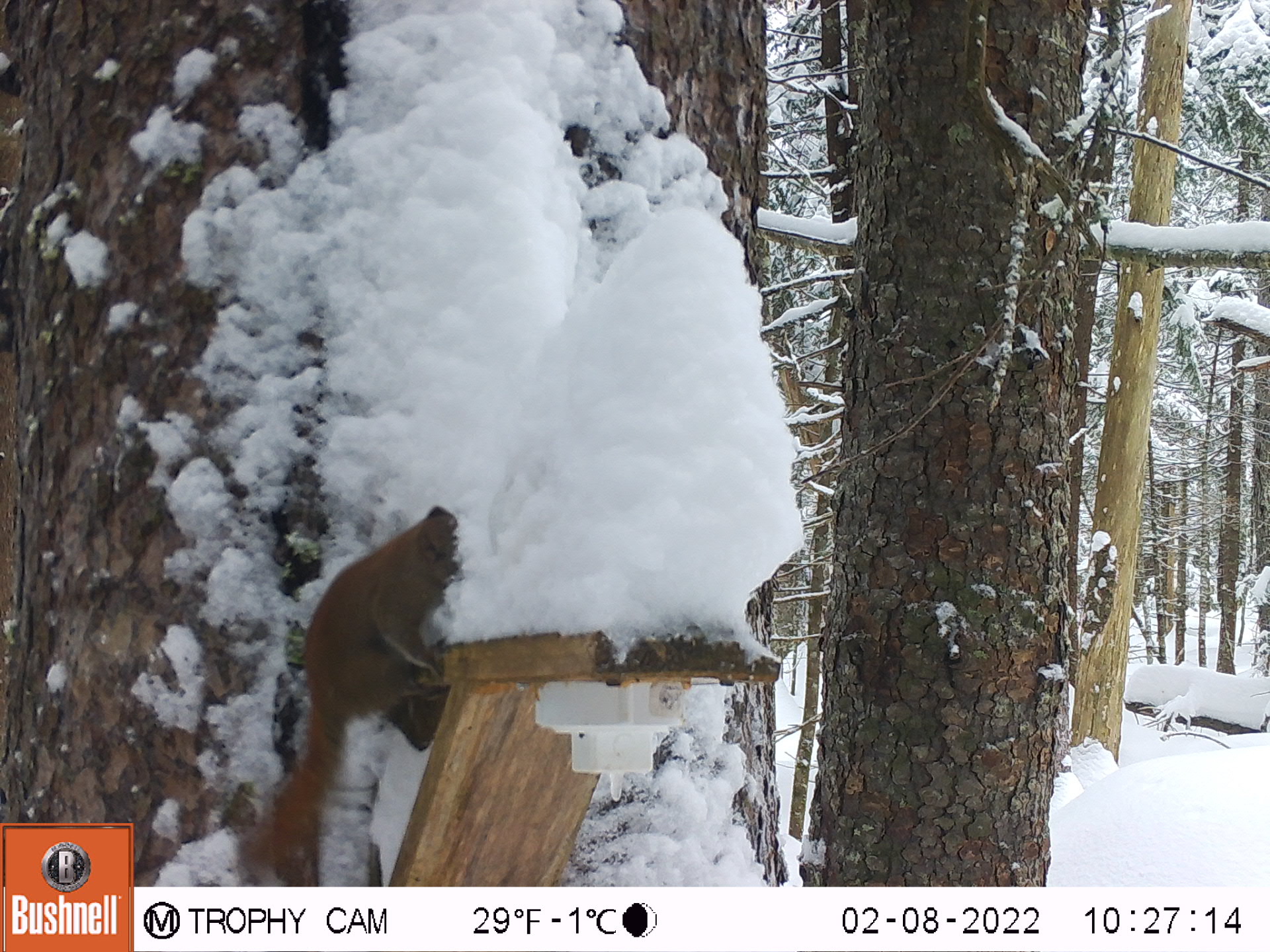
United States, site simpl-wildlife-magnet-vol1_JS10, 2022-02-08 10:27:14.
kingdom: Animalia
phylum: Chordata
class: Mammalia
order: Rodentia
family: Sciuridae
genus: Tamiasciurus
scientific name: Tamiasciurus hudsonicus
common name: red squirrel